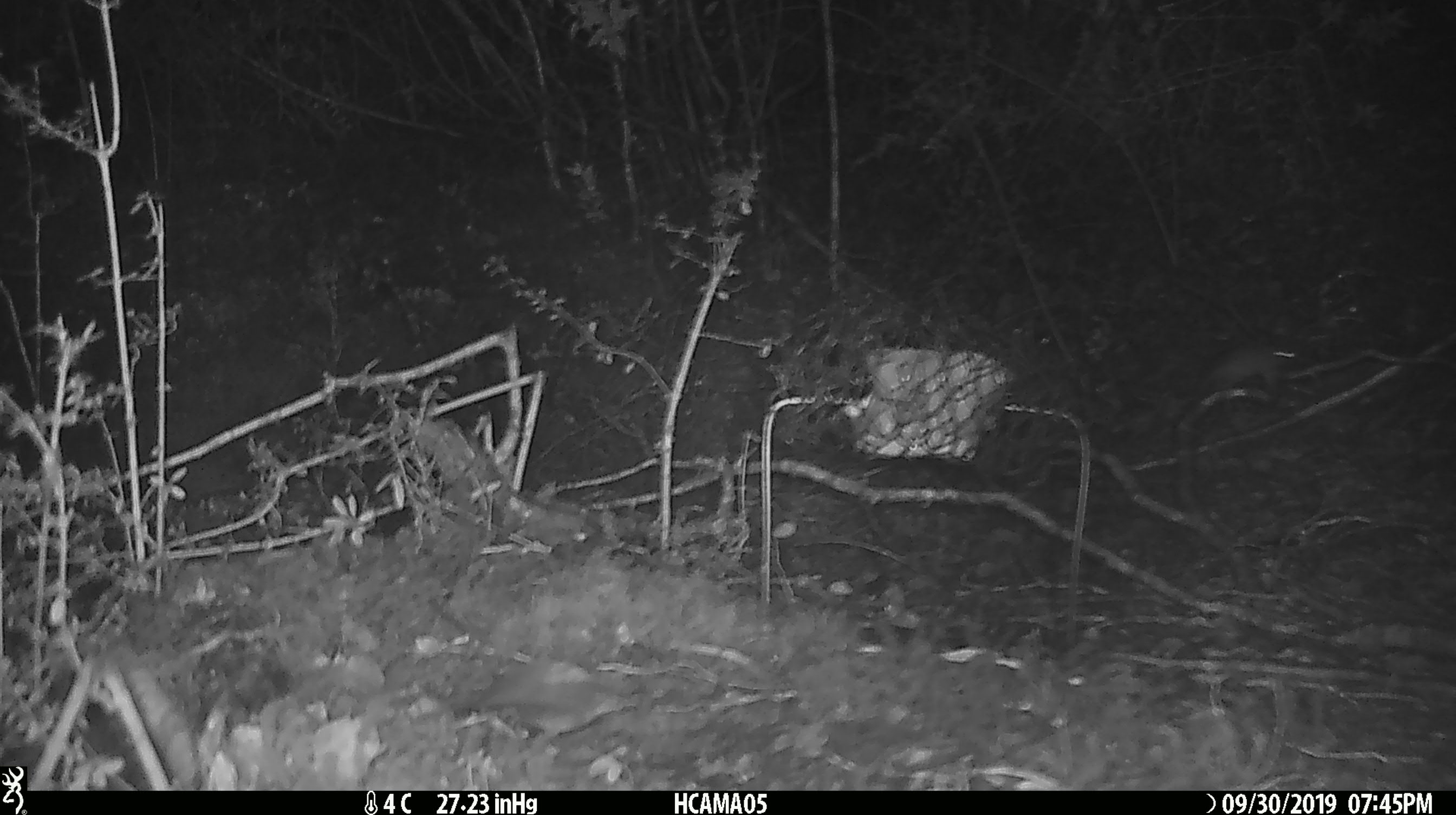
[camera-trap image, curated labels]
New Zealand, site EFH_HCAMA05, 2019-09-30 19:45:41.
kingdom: Animalia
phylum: Chordata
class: Mammalia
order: Rodentia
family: Muridae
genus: Mus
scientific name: Mus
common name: mouse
Mouse (Mus).